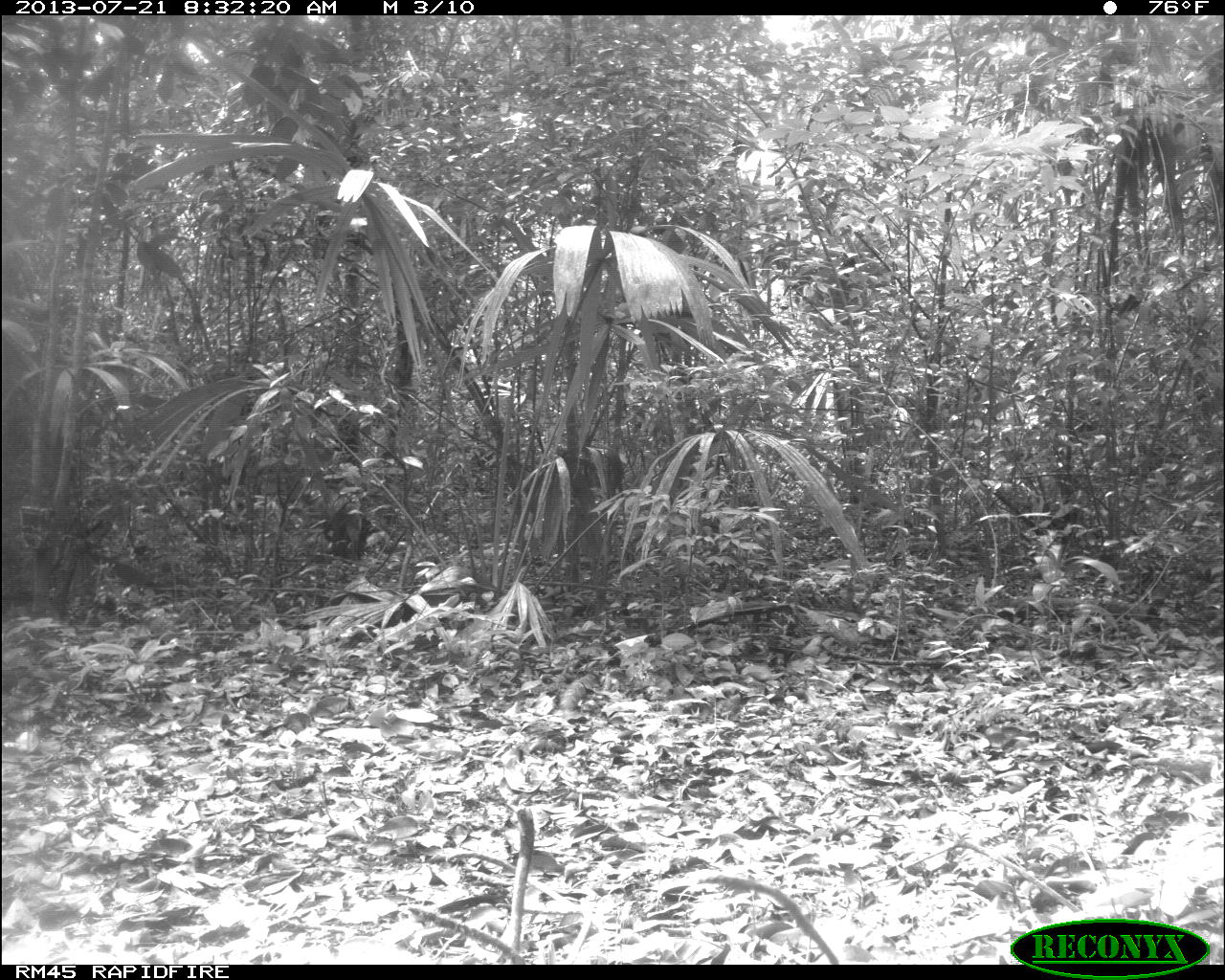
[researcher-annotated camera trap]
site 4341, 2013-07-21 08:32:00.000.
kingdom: Animalia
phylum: Chordata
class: Mammalia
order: Artiodactyla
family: Tayassuidae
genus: Pecari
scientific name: Pecari tajacu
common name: collared peccary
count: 3